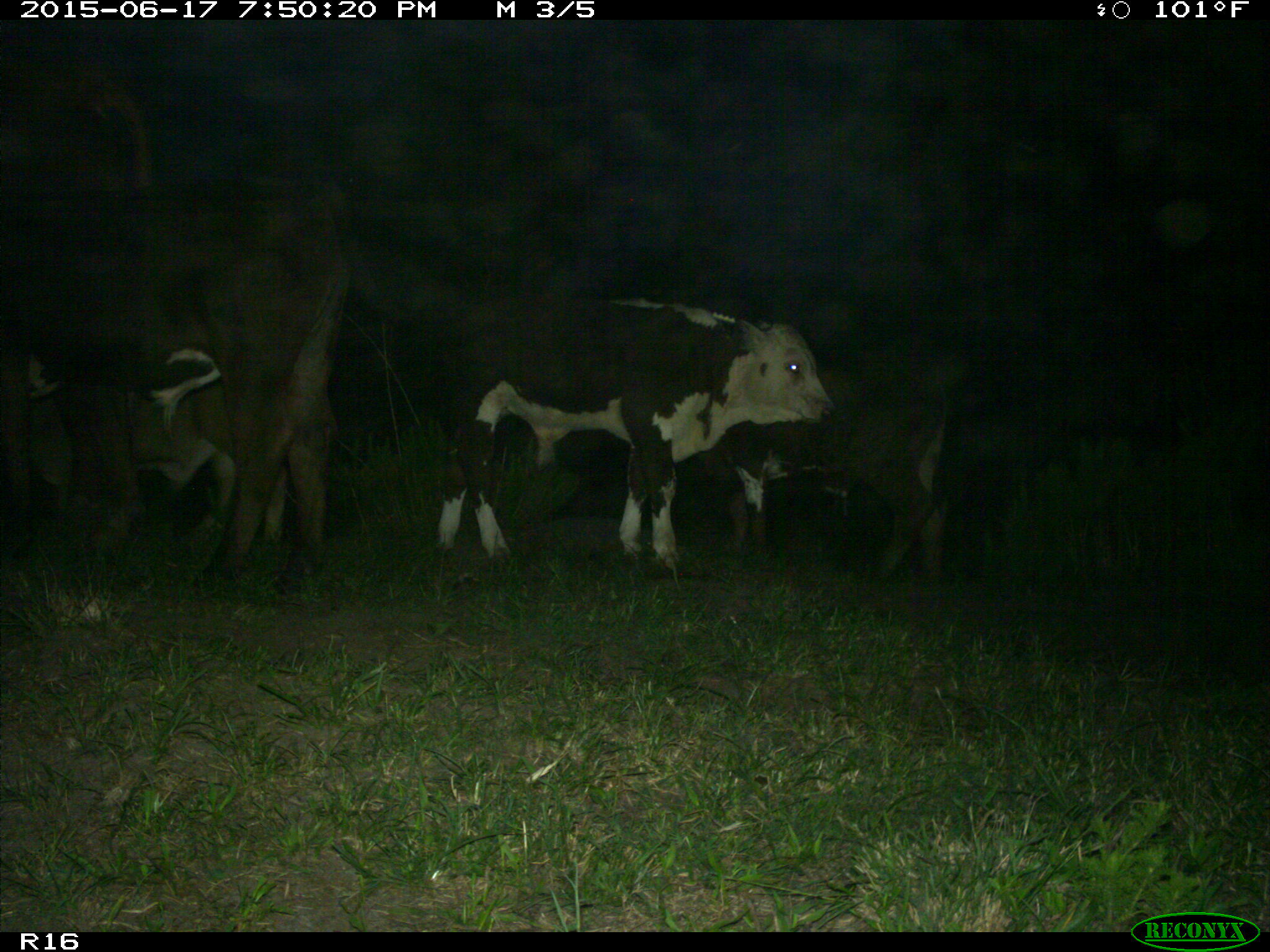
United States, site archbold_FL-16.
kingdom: Animalia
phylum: Chordata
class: Mammalia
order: Artiodactyla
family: Bovidae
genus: Bos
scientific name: Bos taurus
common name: domestic cow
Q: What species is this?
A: Bos taurus (domestic cow).